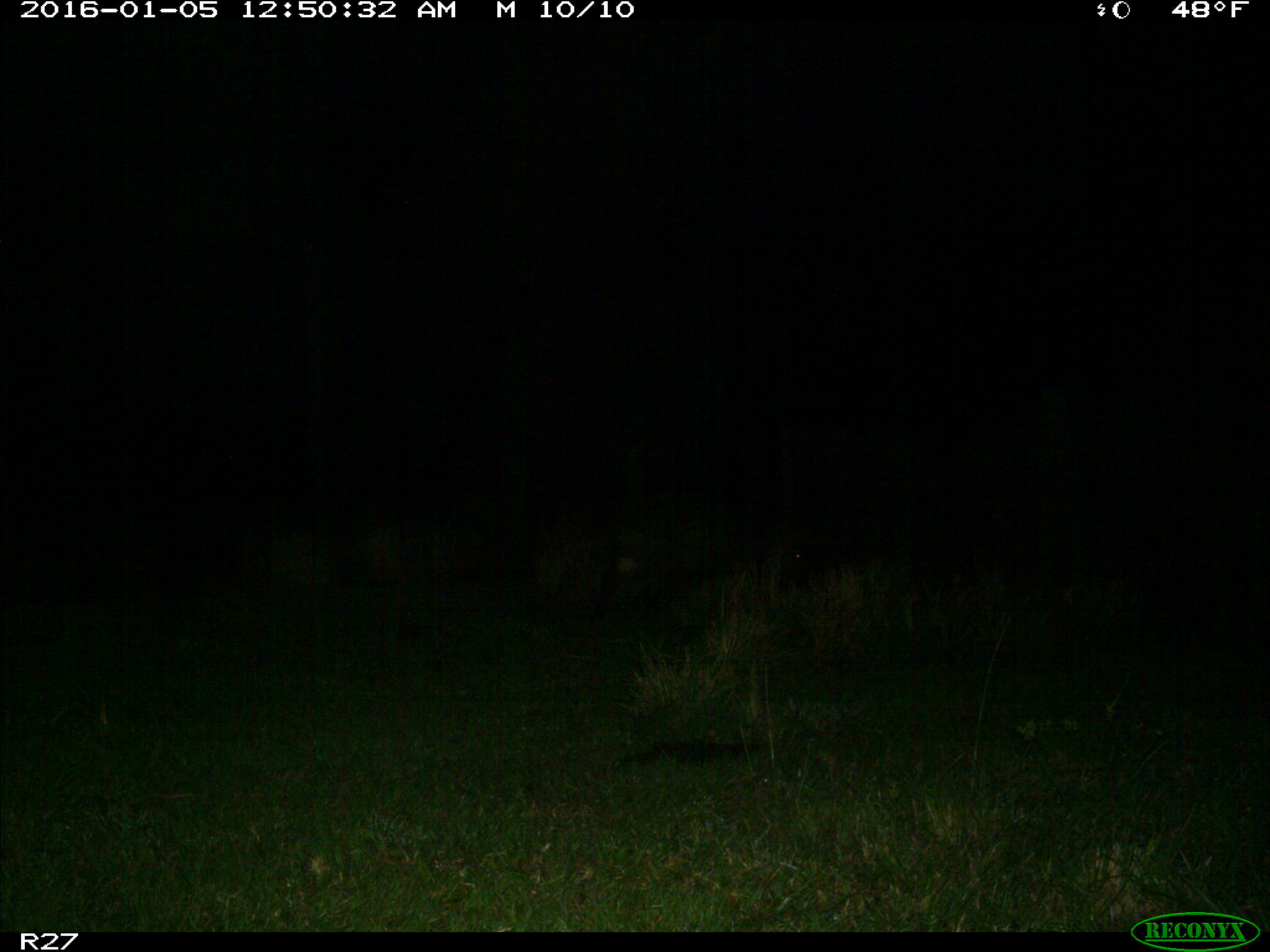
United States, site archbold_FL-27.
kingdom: Animalia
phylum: Chordata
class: Mammalia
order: Artiodactyla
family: Suidae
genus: Sus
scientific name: Sus scrofa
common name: wild boar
Sus scrofa (wild boar).